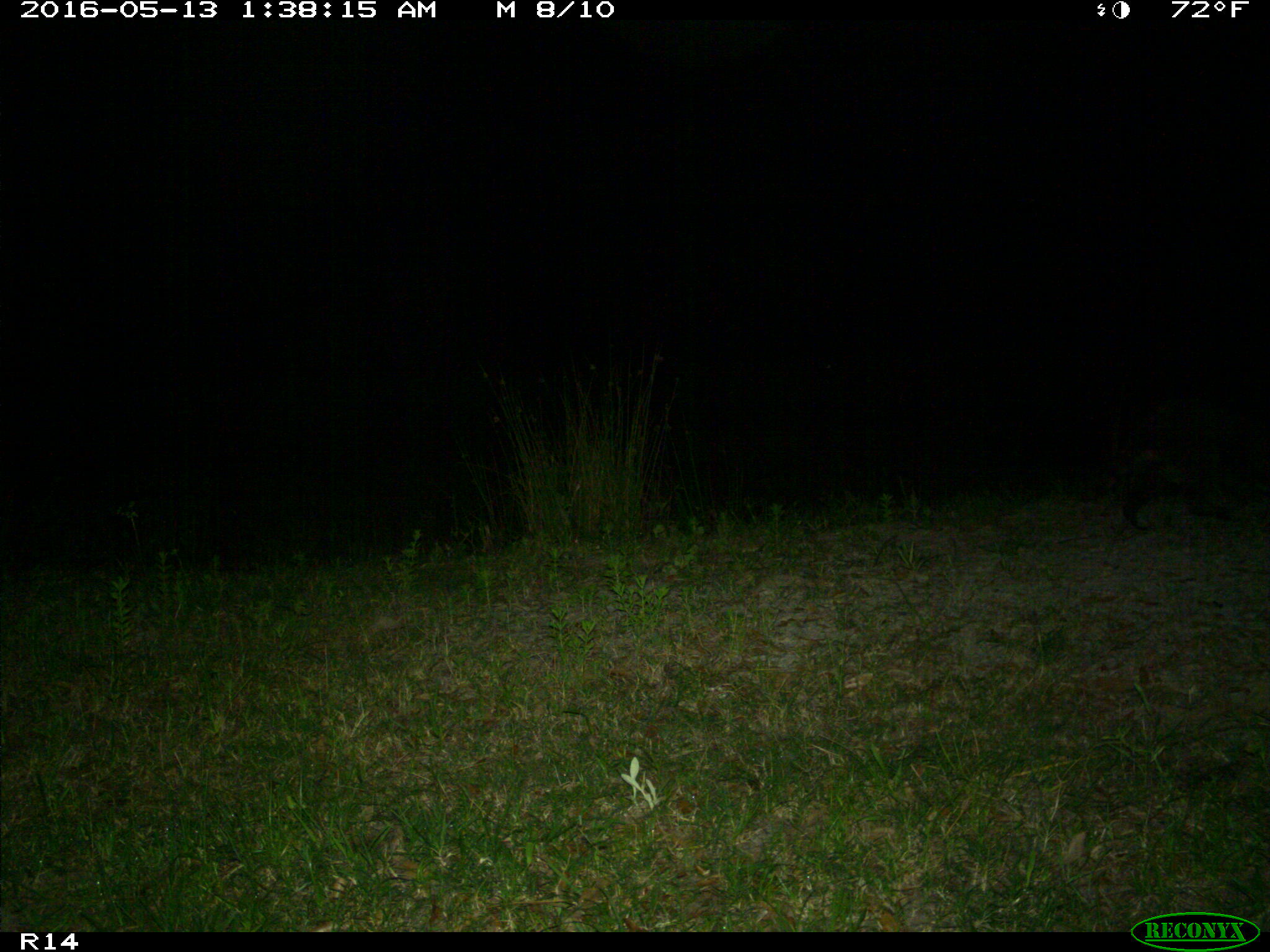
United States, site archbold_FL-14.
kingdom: Animalia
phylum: Chordata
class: Mammalia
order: Carnivora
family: Procyonidae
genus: Procyon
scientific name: Procyon lotor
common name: common raccoon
Procyon lotor (common raccoon).